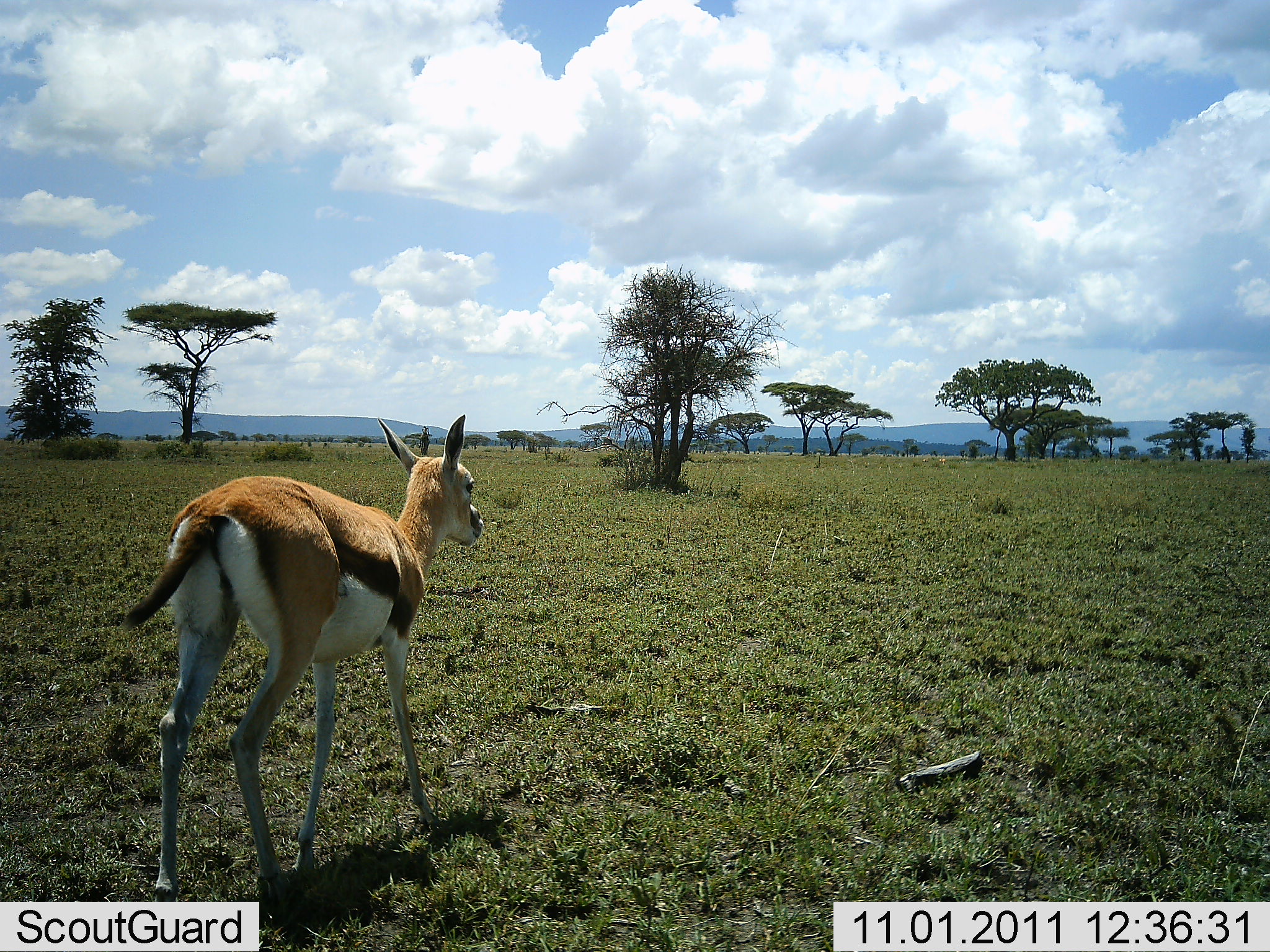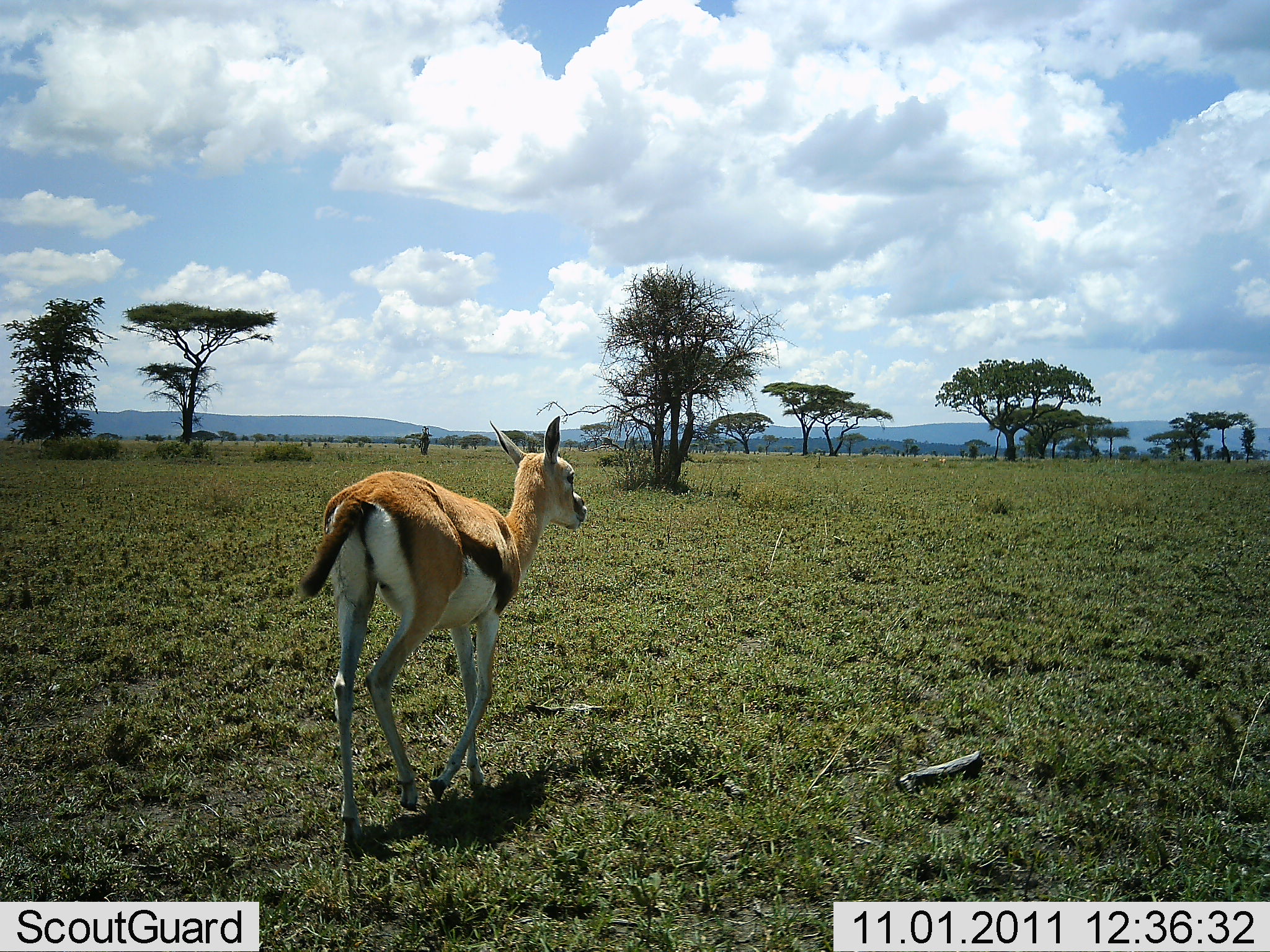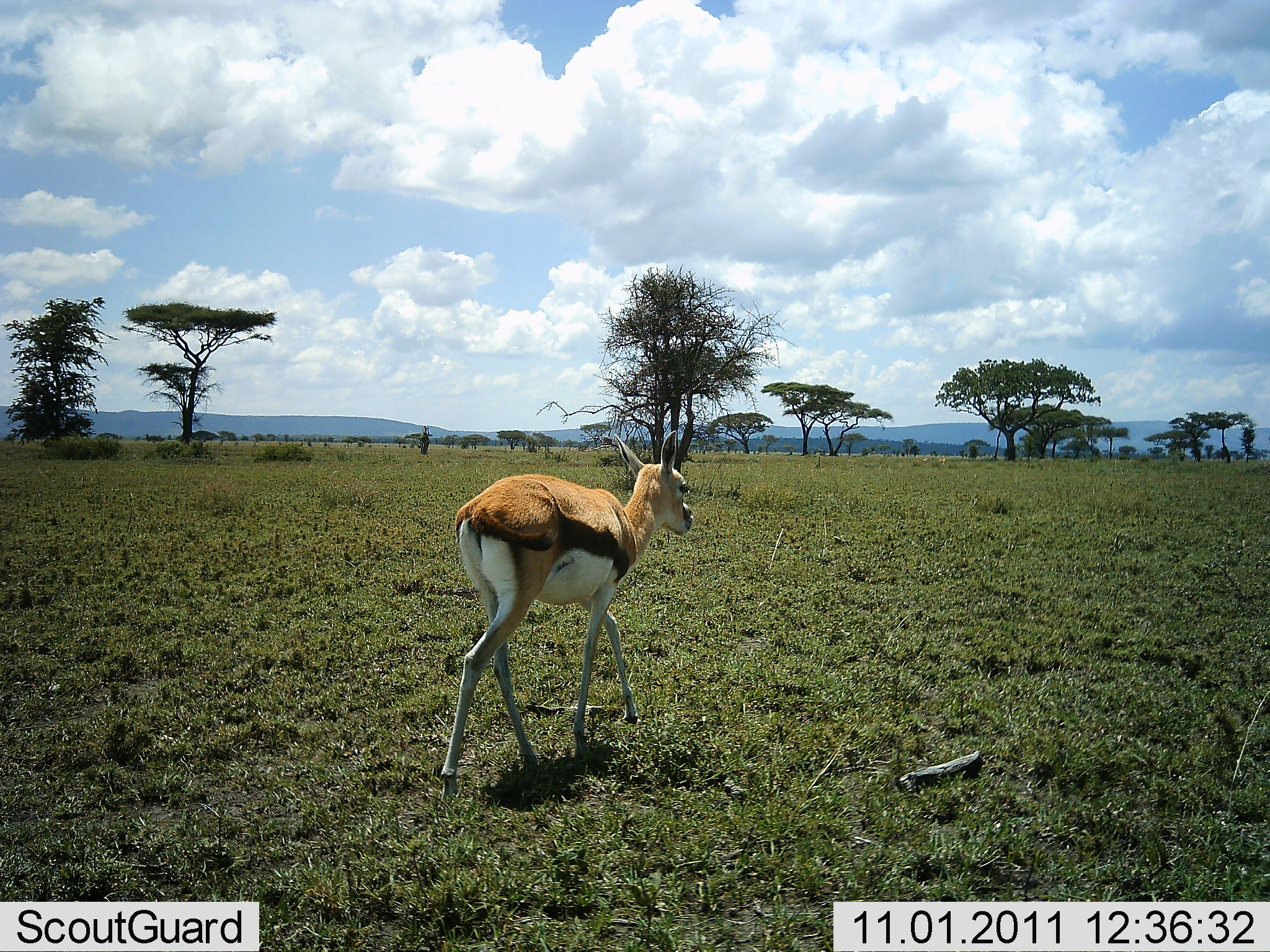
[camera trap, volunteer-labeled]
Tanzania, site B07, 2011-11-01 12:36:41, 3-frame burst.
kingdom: Animalia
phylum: Chordata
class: Mammalia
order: Artiodactyla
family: Bovidae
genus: Eudorcas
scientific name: Eudorcas thomsonii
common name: thomson's gazelle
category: gazellethomsons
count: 1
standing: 7%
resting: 0%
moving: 93%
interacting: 0%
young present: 7%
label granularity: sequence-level